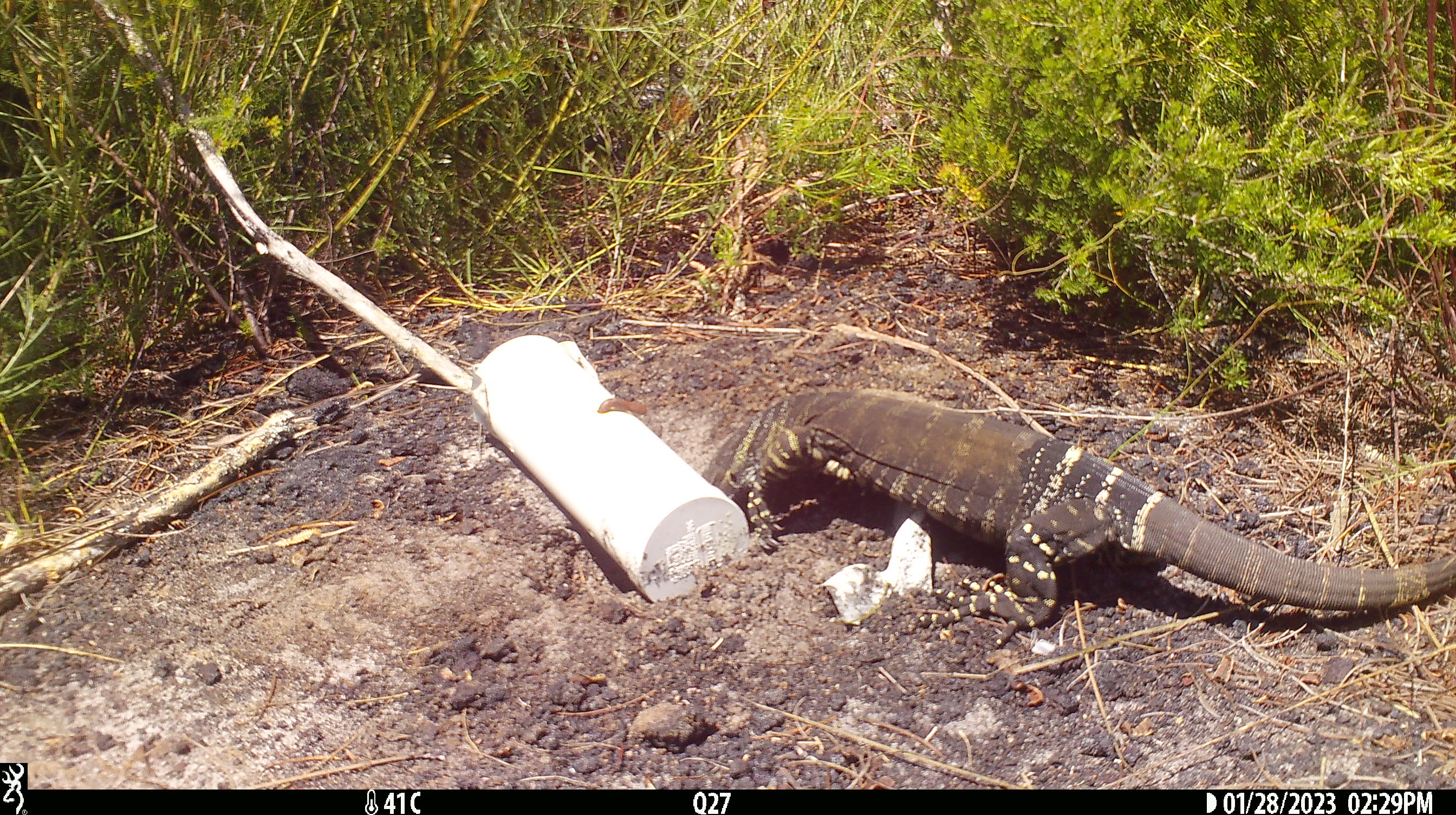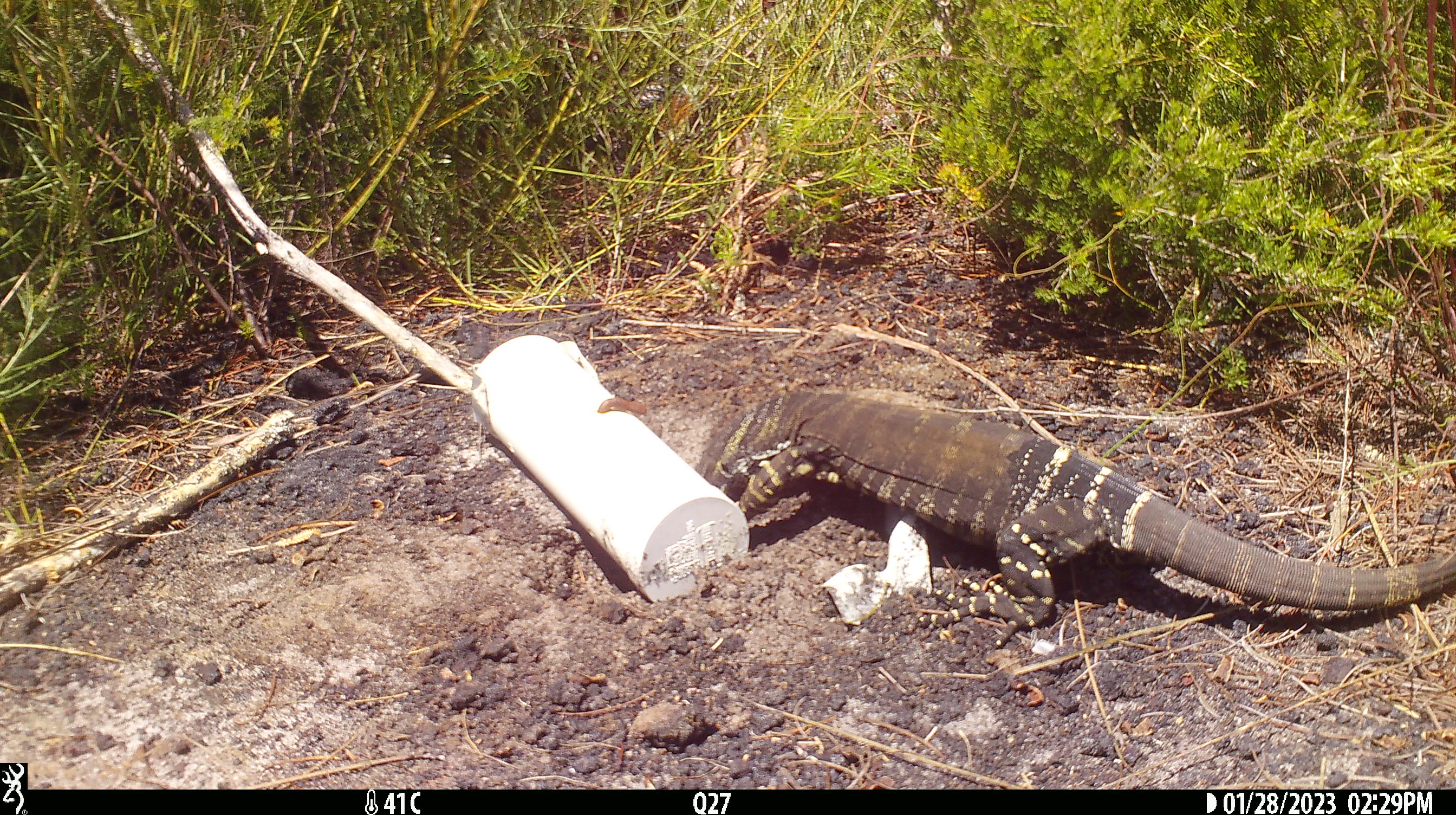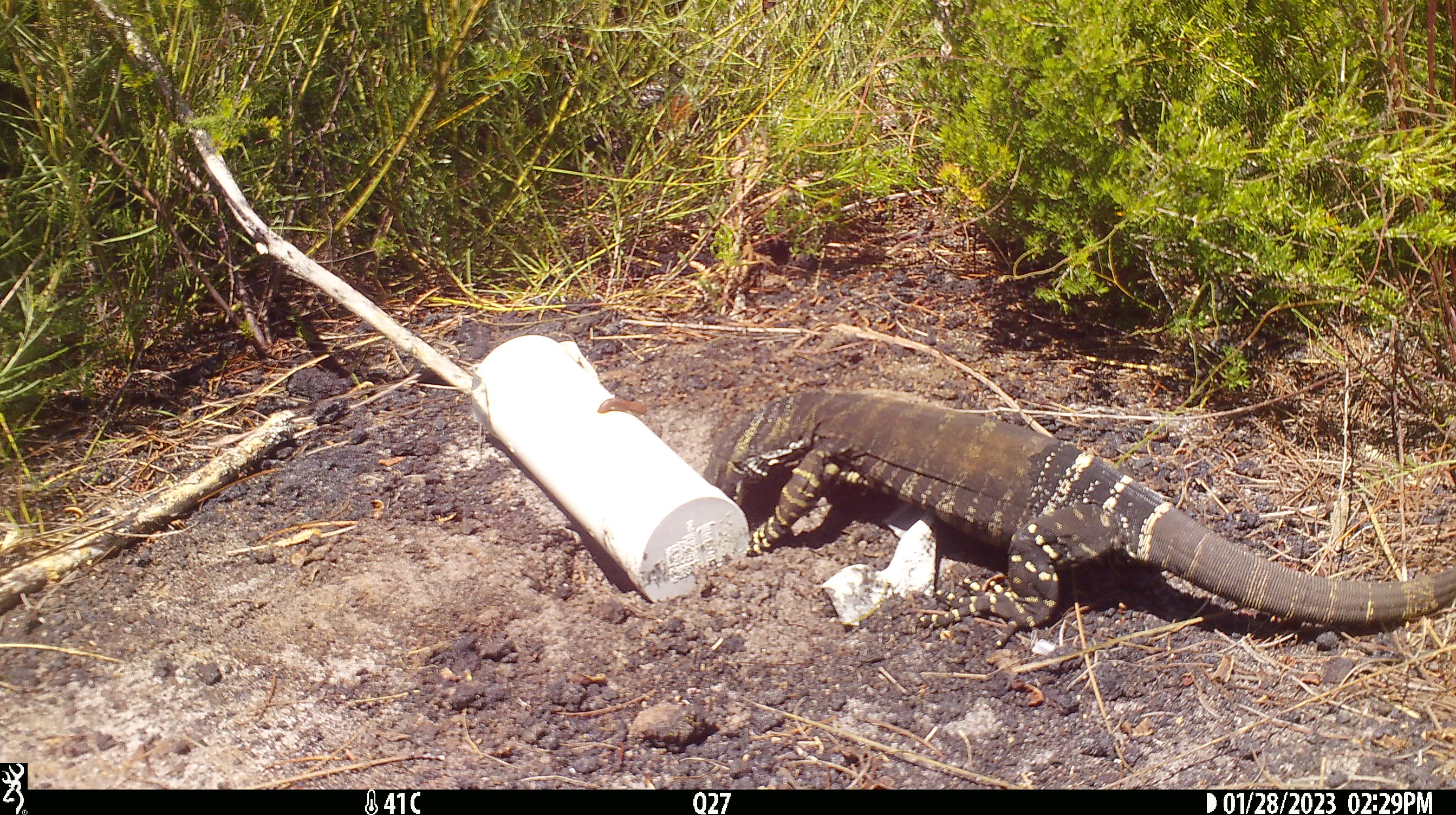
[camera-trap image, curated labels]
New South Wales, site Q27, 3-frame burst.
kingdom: Animalia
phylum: Chordata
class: Reptilia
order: Squamata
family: Varanidae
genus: Varanus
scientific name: Varanus varius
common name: lace monitor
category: goanna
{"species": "goanna (lace monitor) (Varanus varius)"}